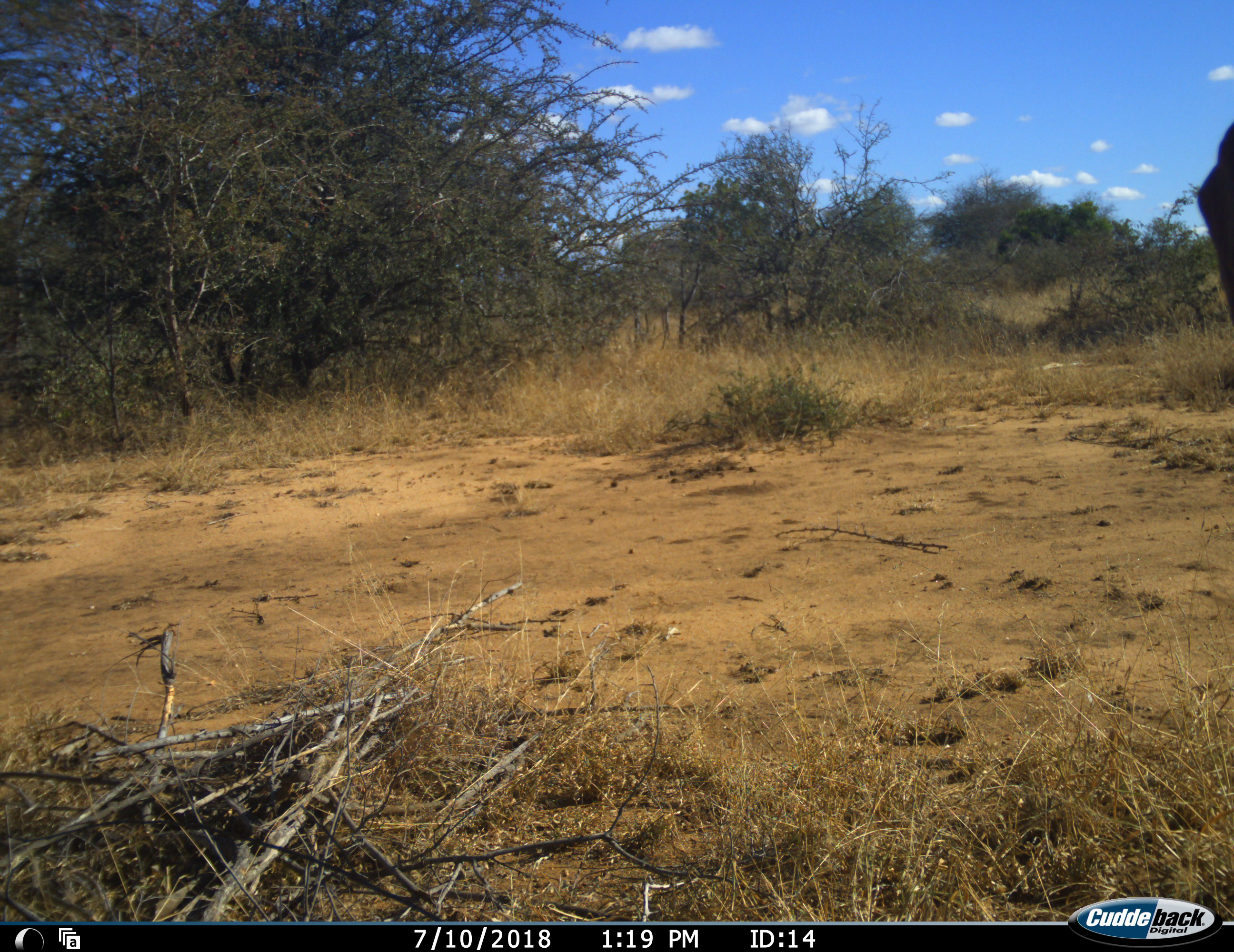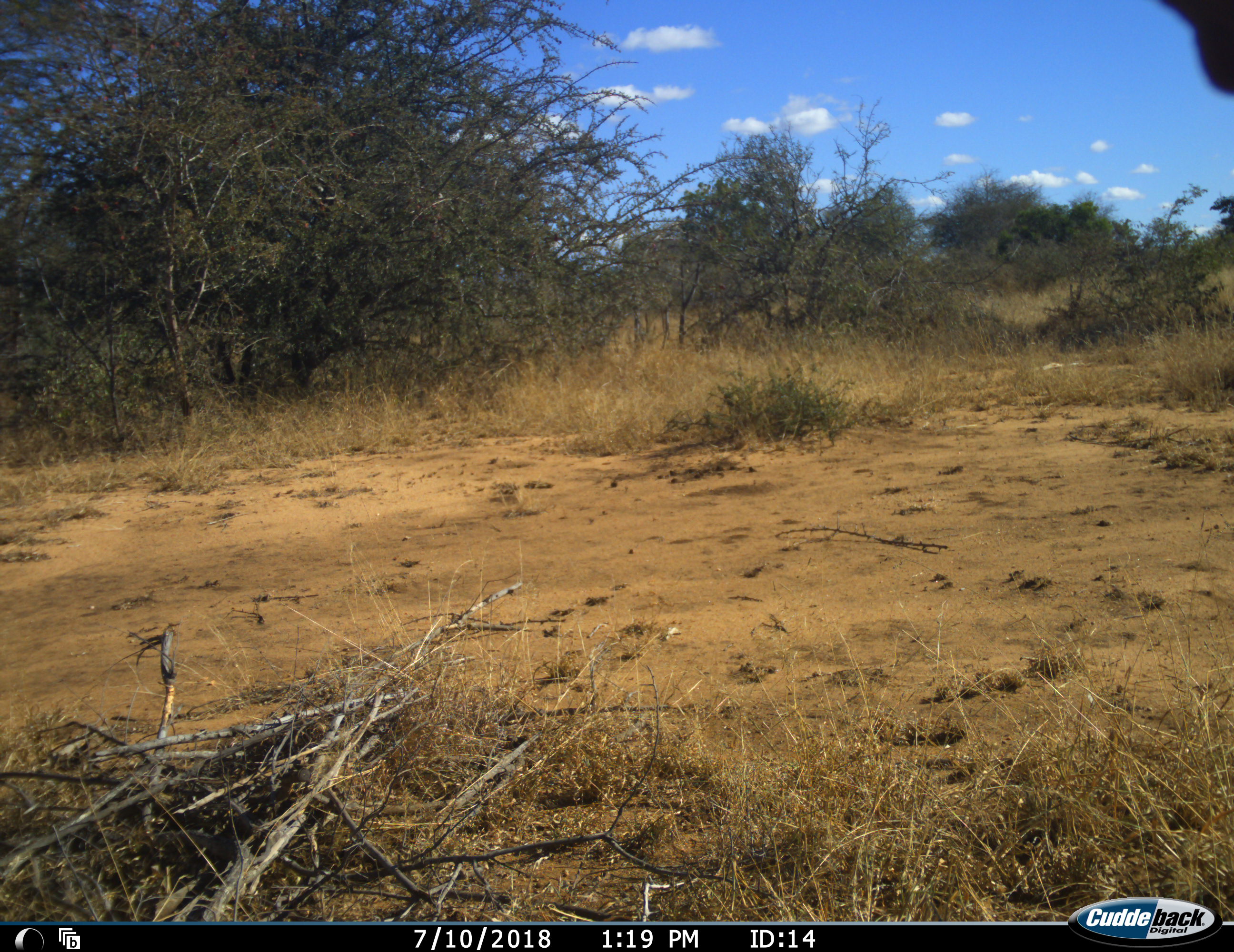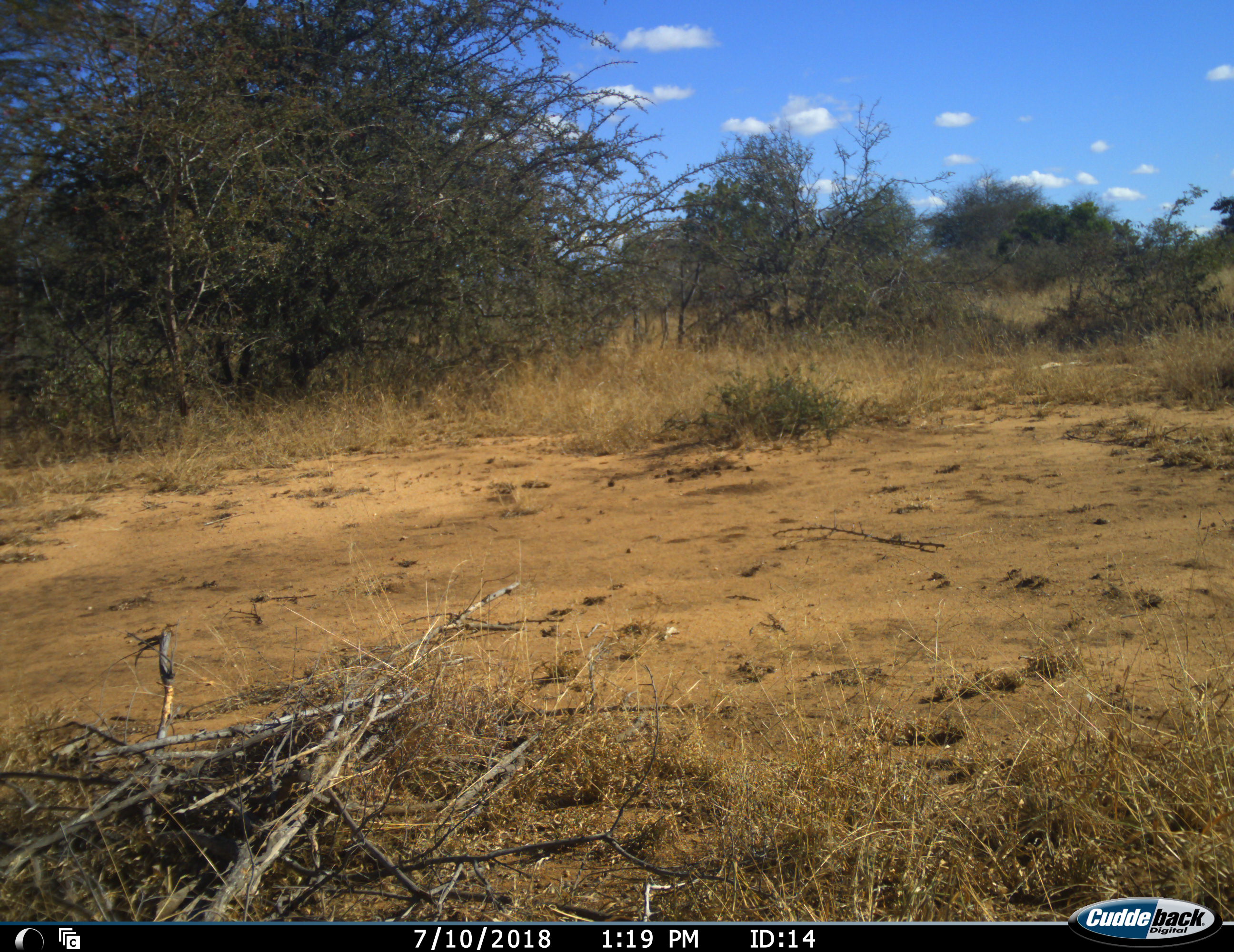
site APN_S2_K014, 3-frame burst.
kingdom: Animalia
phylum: Chordata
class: Mammalia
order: Proboscidea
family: Elephantidae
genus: Loxodonta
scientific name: Loxodonta africana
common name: african bush elephant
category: elephant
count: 1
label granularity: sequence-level